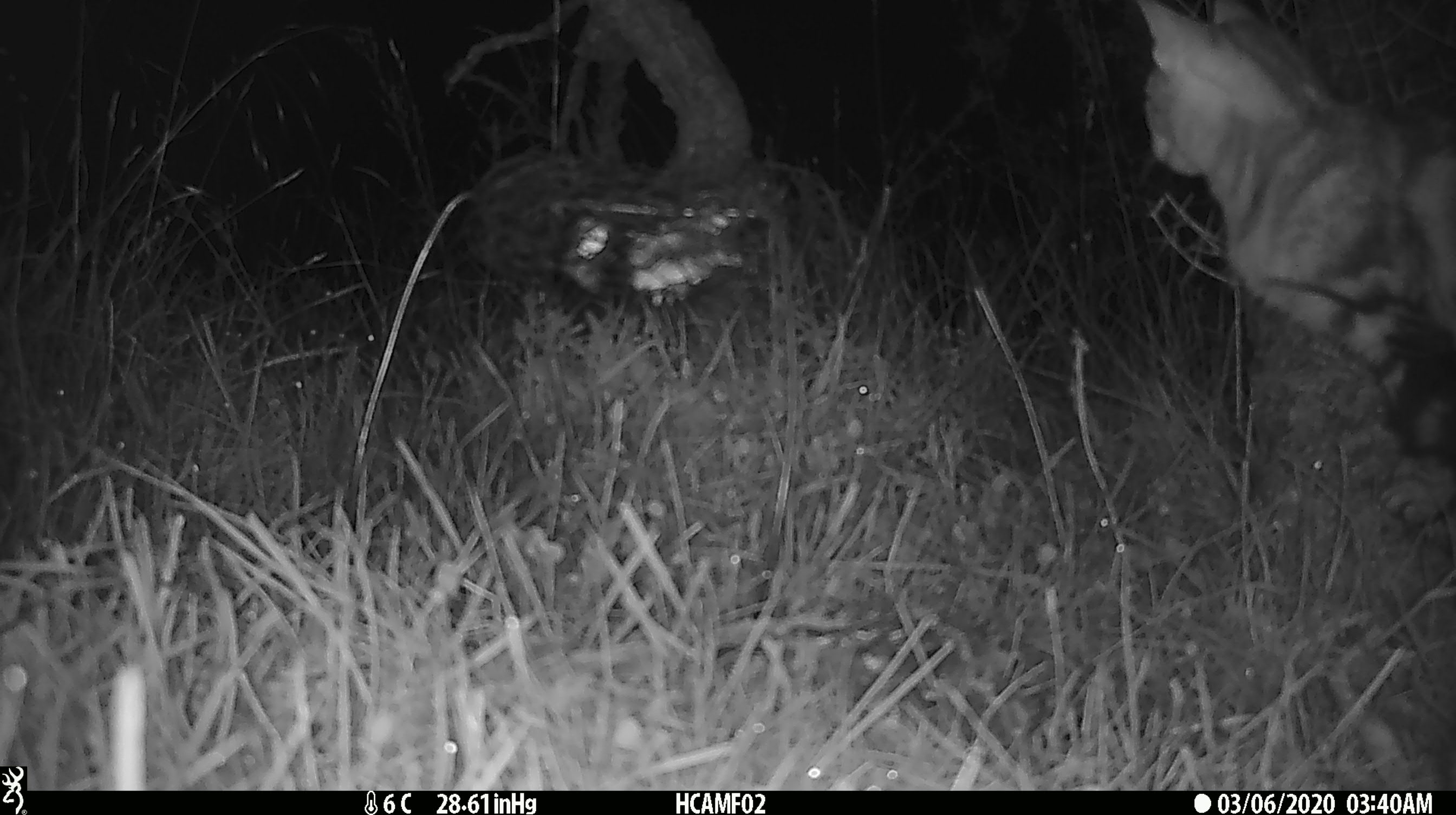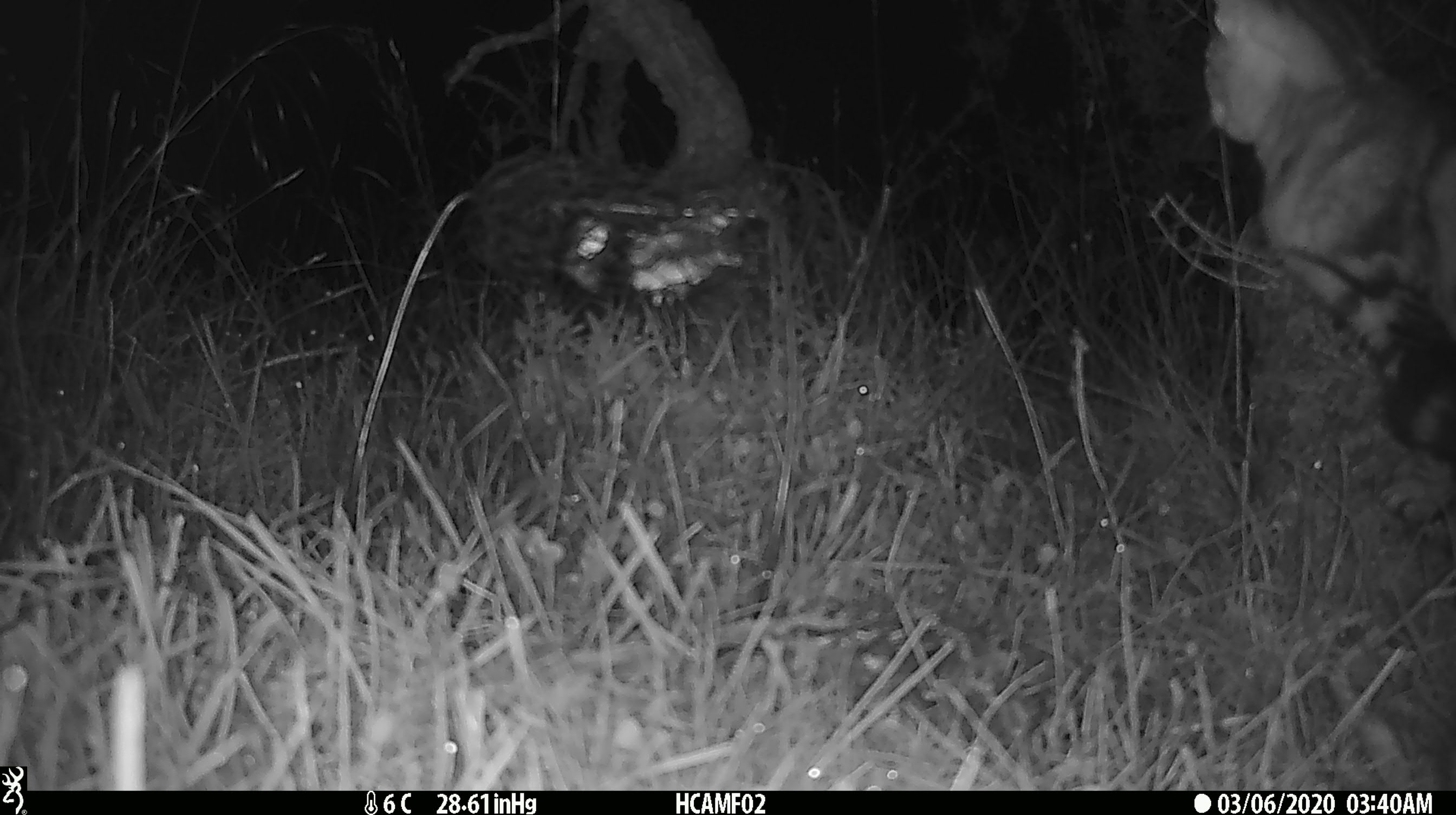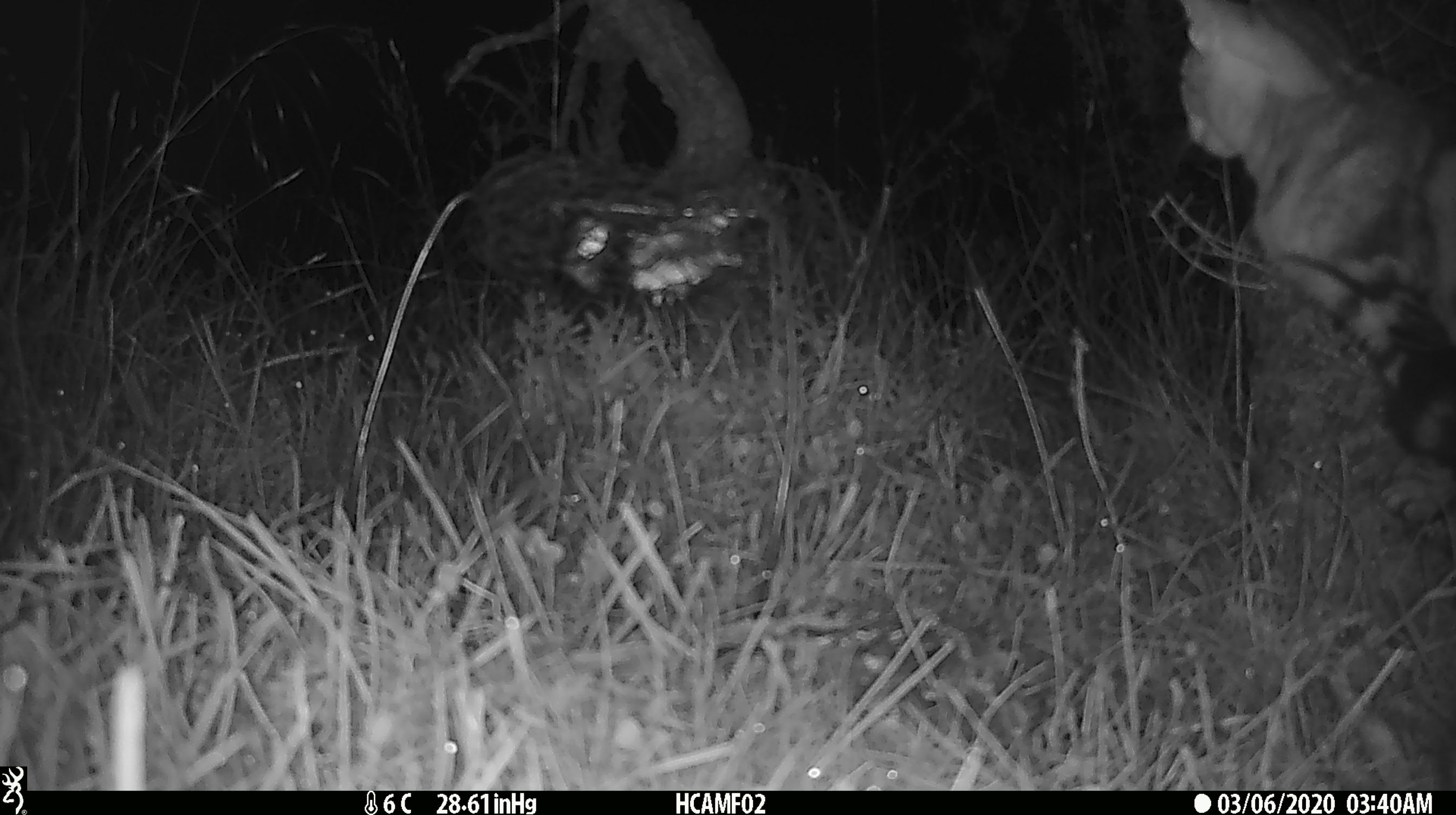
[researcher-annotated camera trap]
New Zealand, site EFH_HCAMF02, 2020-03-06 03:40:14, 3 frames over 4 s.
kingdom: Animalia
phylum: Chordata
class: Mammalia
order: Carnivora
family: Felidae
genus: Felis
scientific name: Felis catus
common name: domestic cat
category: cat